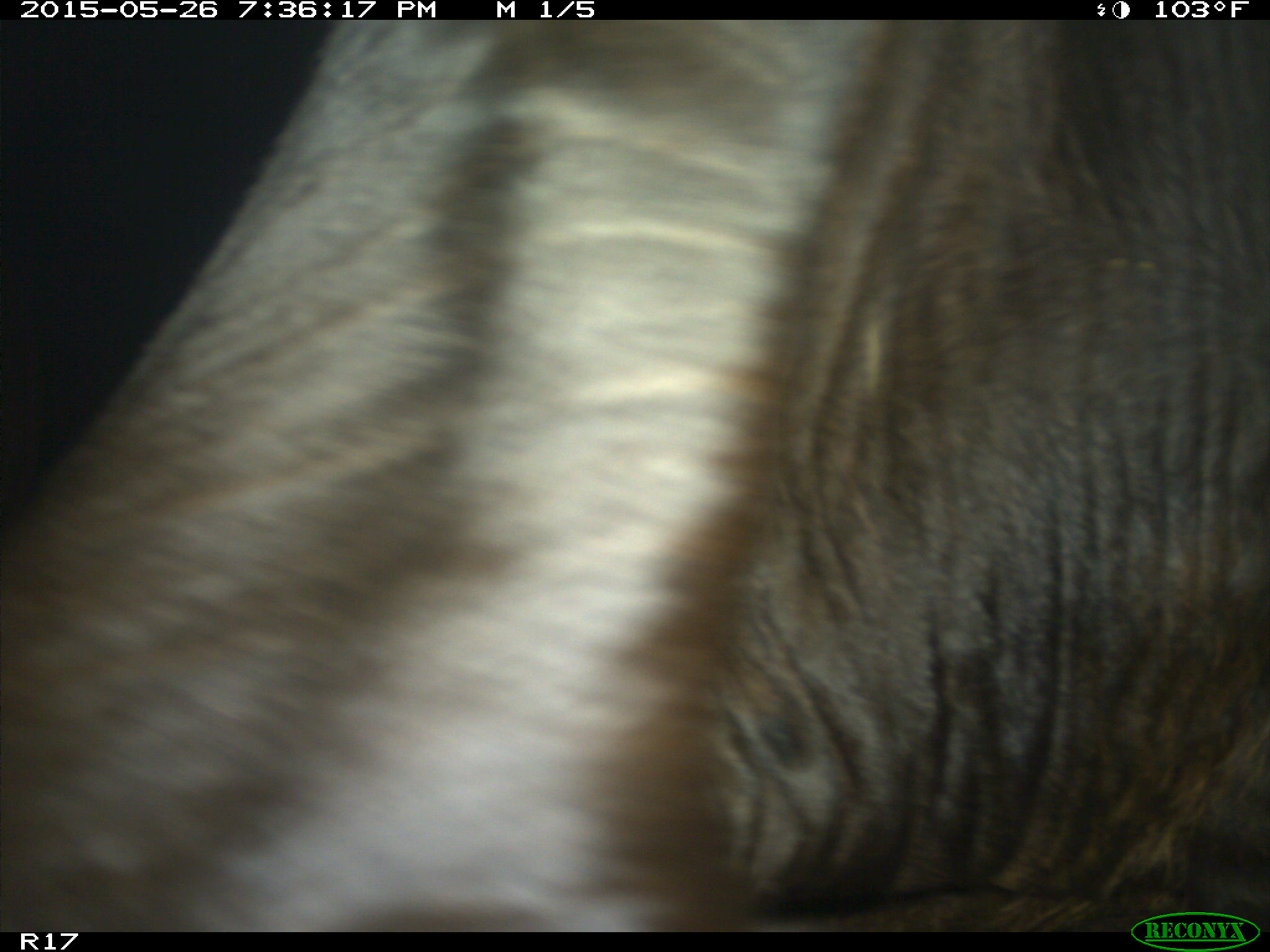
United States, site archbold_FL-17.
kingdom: Animalia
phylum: Chordata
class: Mammalia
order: Artiodactyla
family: Bovidae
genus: Bos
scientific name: Bos taurus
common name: domestic cow